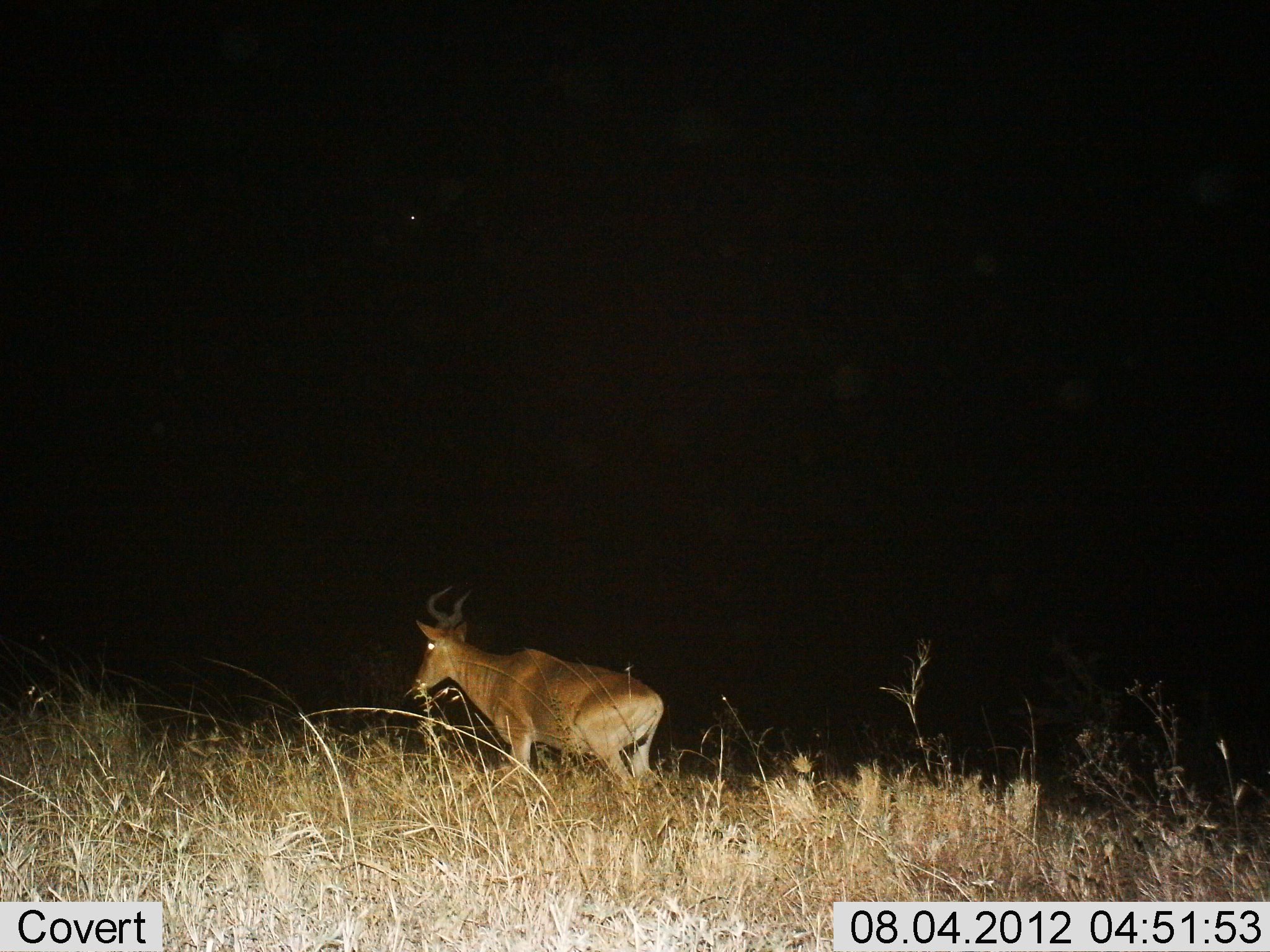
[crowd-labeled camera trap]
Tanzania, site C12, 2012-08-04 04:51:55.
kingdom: Animalia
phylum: Chordata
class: Mammalia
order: Artiodactyla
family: Bovidae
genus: Alcelaphus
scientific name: Alcelaphus buselaphus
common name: hartebeest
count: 1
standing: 60%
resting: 0%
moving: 40%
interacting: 0%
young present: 0%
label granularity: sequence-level